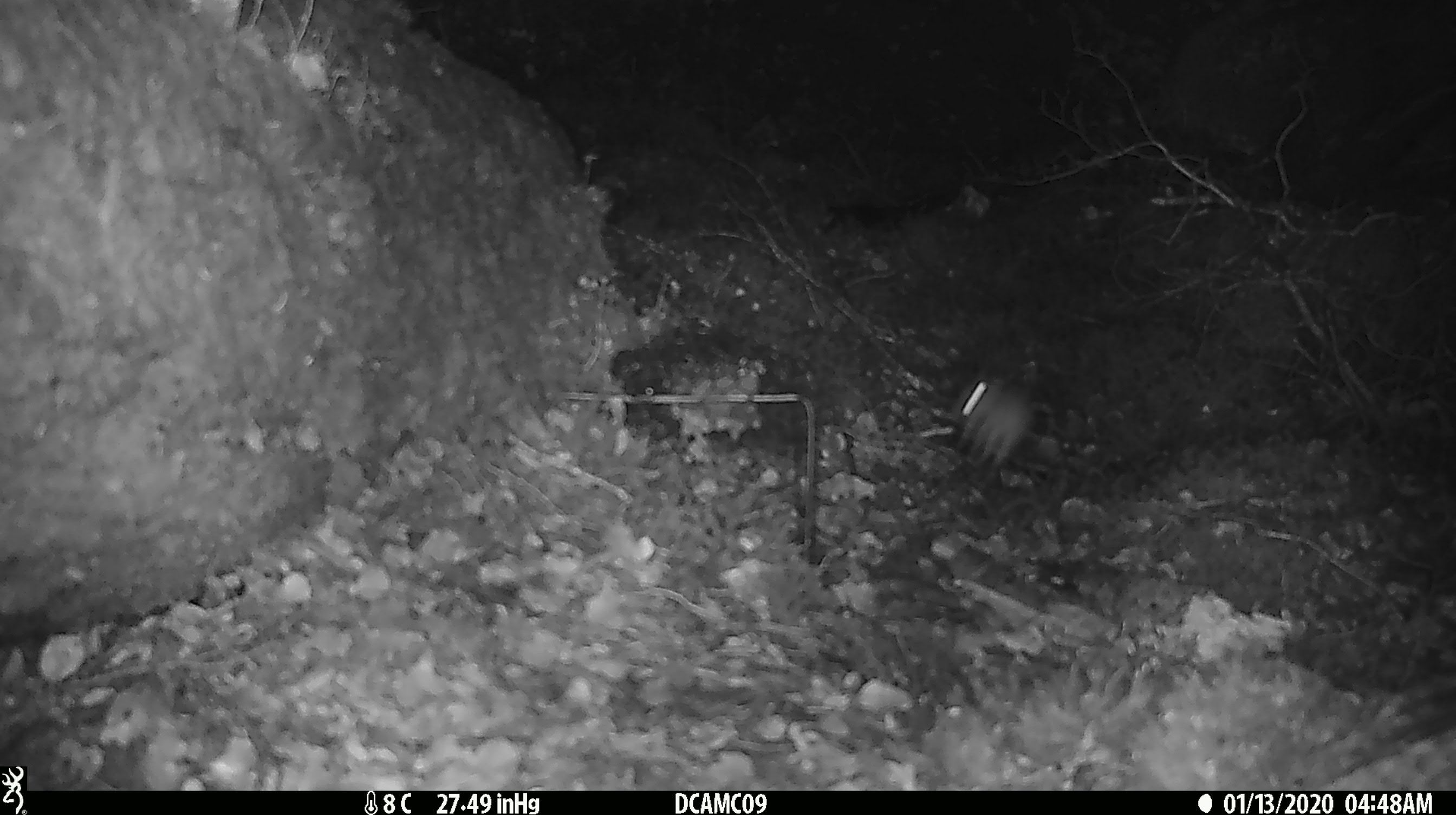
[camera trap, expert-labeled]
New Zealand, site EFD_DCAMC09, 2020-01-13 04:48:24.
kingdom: Animalia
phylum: Chordata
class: Mammalia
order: Rodentia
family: Muridae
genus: Mus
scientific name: Mus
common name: mouse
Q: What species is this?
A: Mouse (Mus).